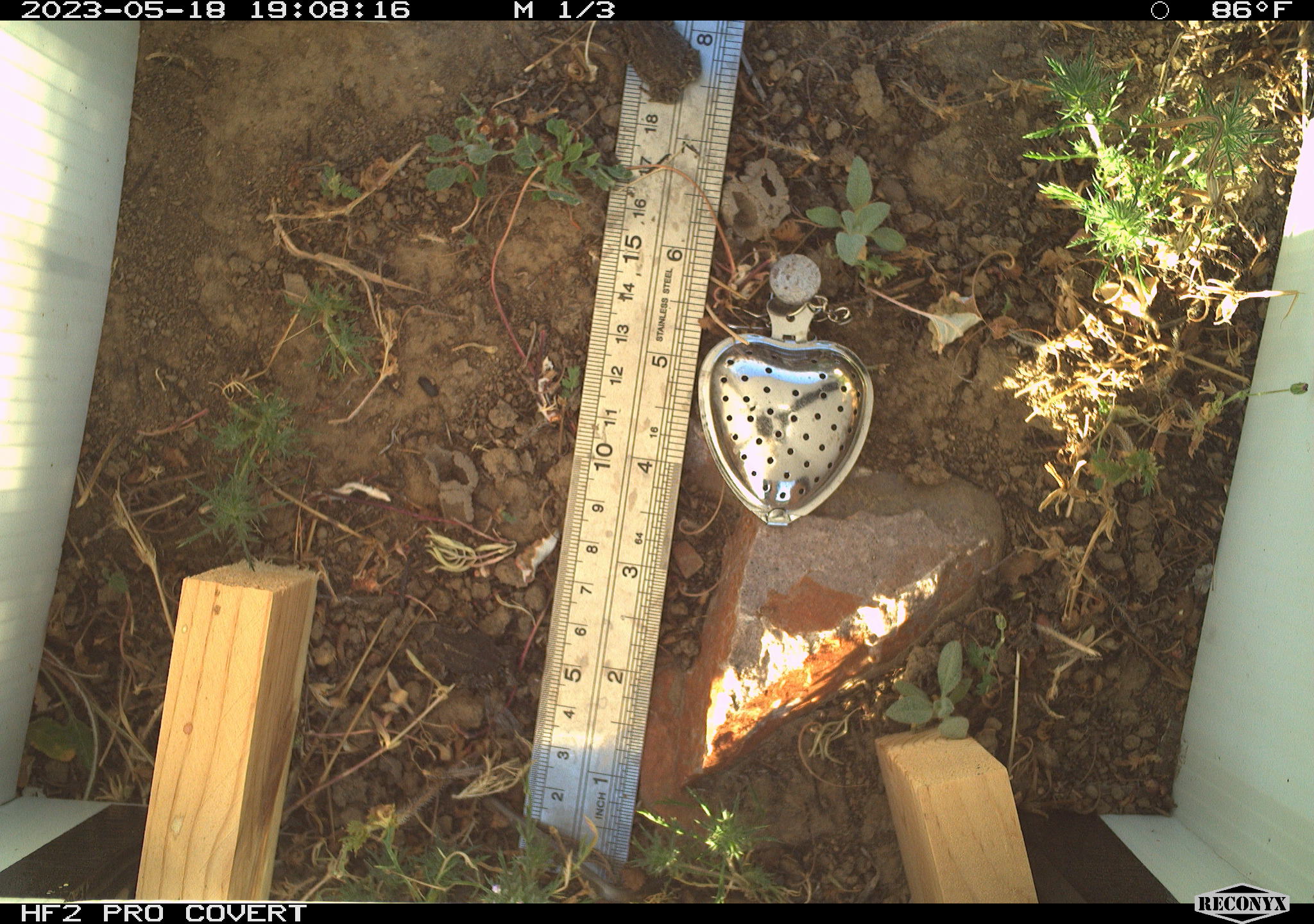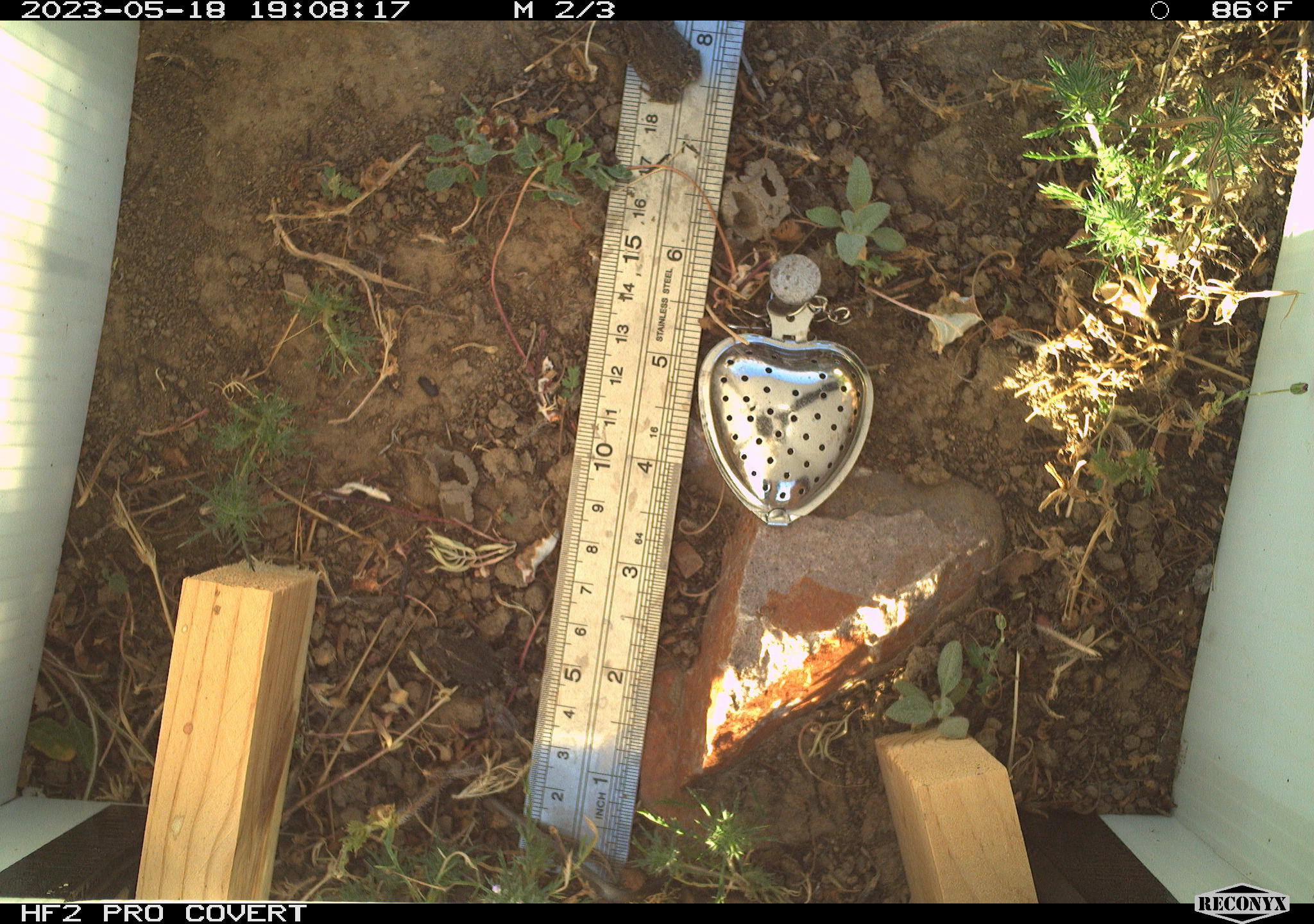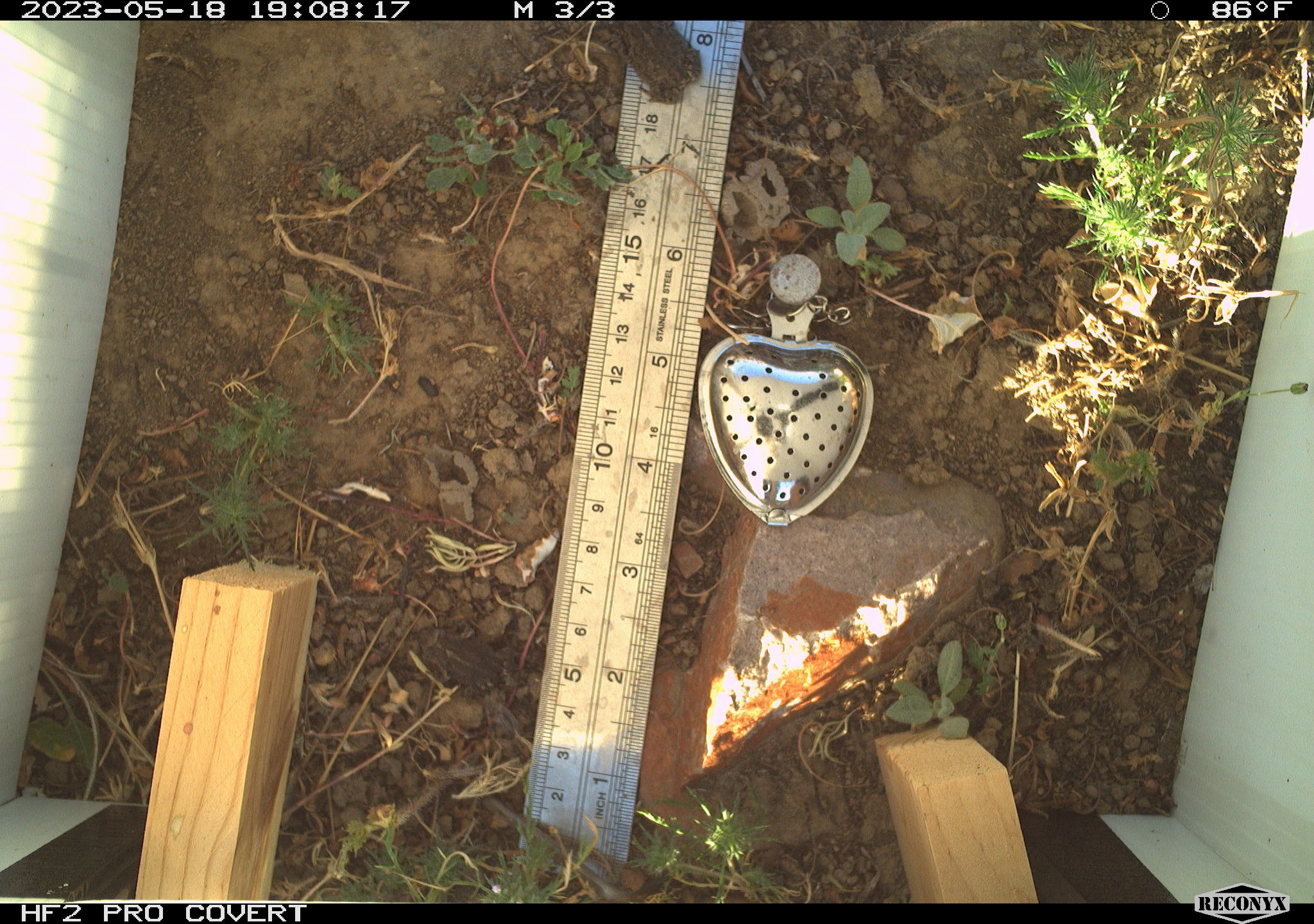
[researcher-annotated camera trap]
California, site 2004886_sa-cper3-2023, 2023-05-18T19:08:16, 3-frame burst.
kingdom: Animalia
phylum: Chordata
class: Amphibia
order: Anura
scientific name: Anura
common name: frogs